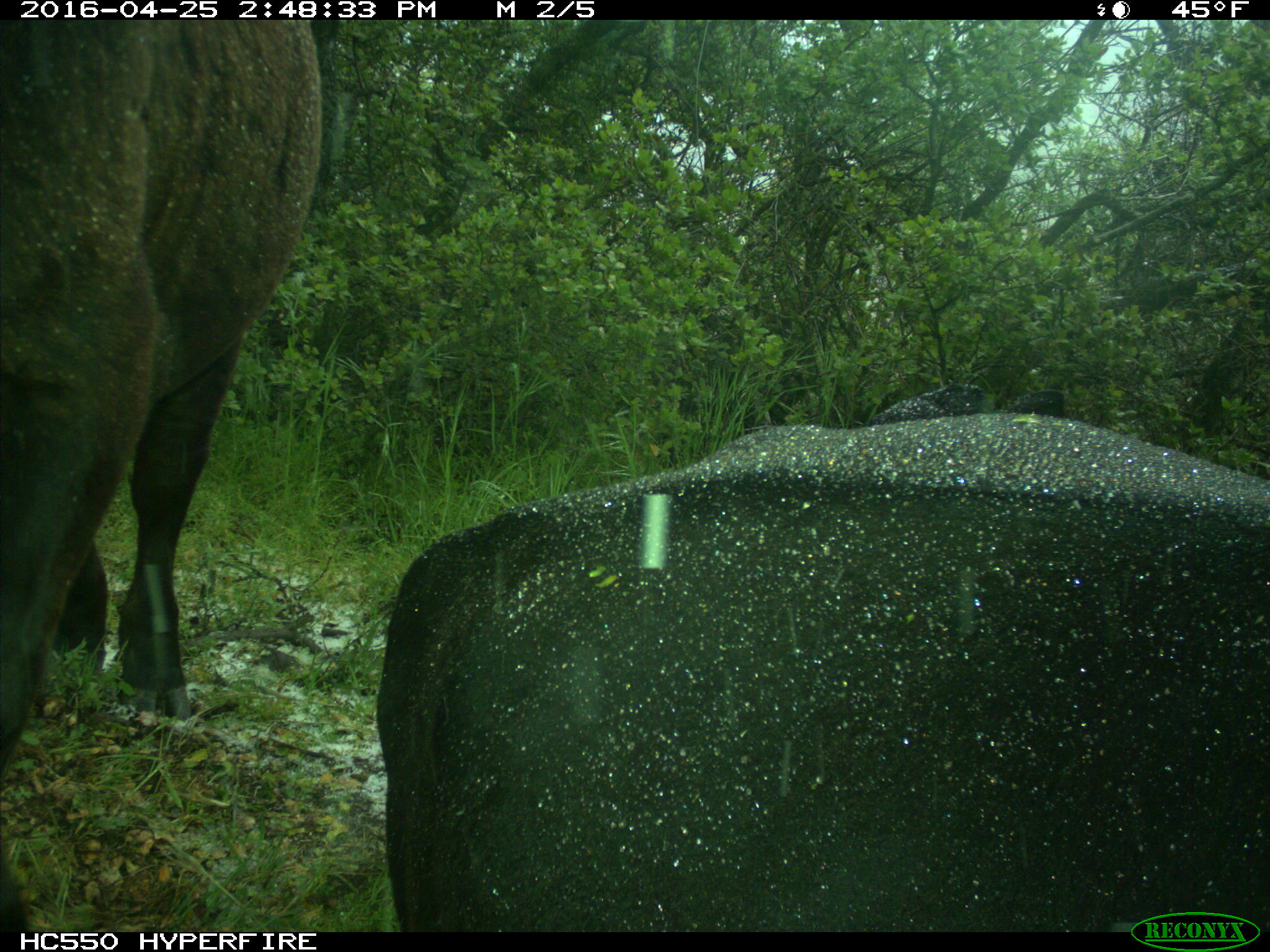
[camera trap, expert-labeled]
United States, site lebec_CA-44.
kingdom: Animalia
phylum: Chordata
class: Mammalia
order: Artiodactyla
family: Bovidae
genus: Bos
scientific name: Bos taurus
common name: domestic cow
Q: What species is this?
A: Bos taurus (domestic cow).